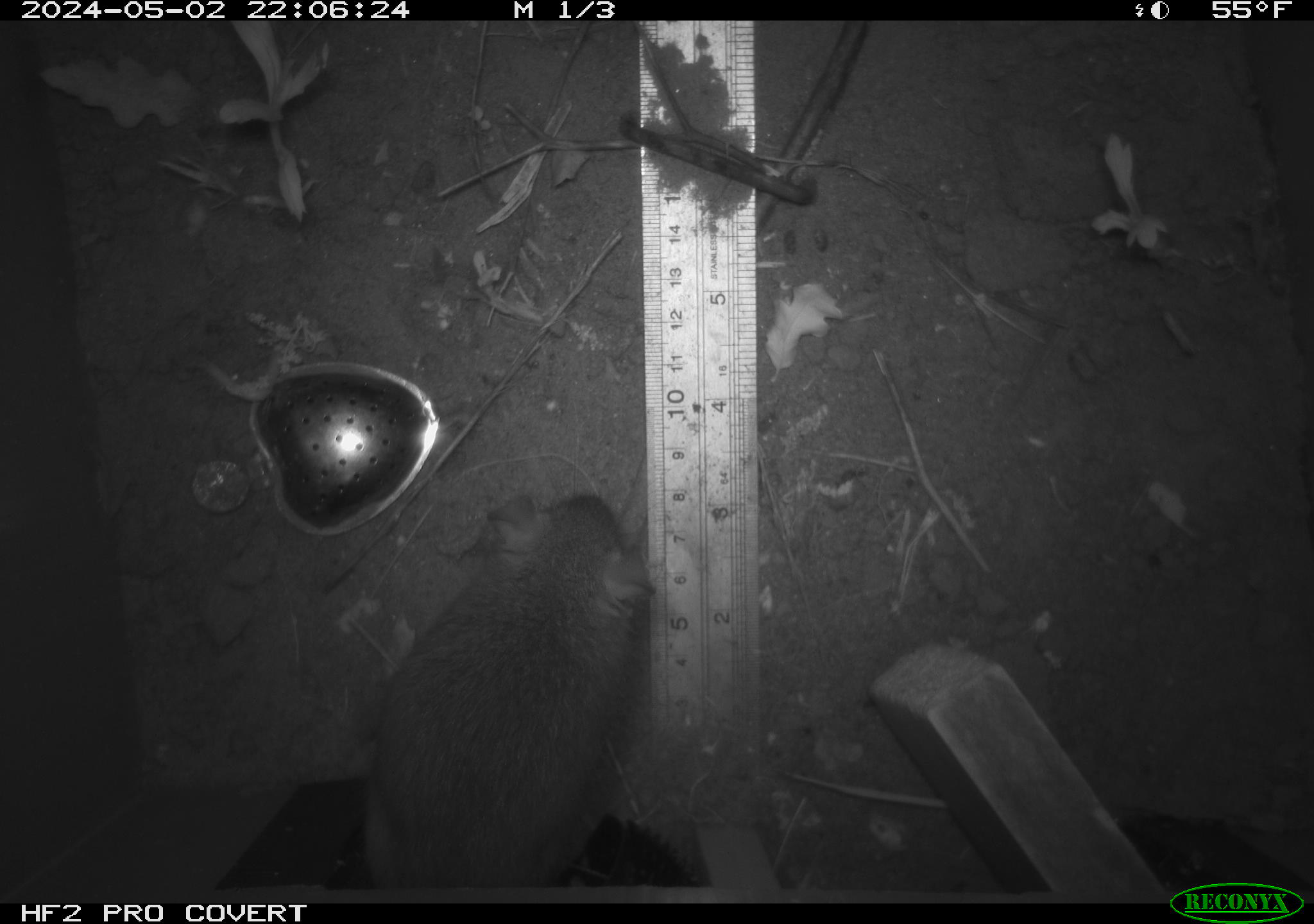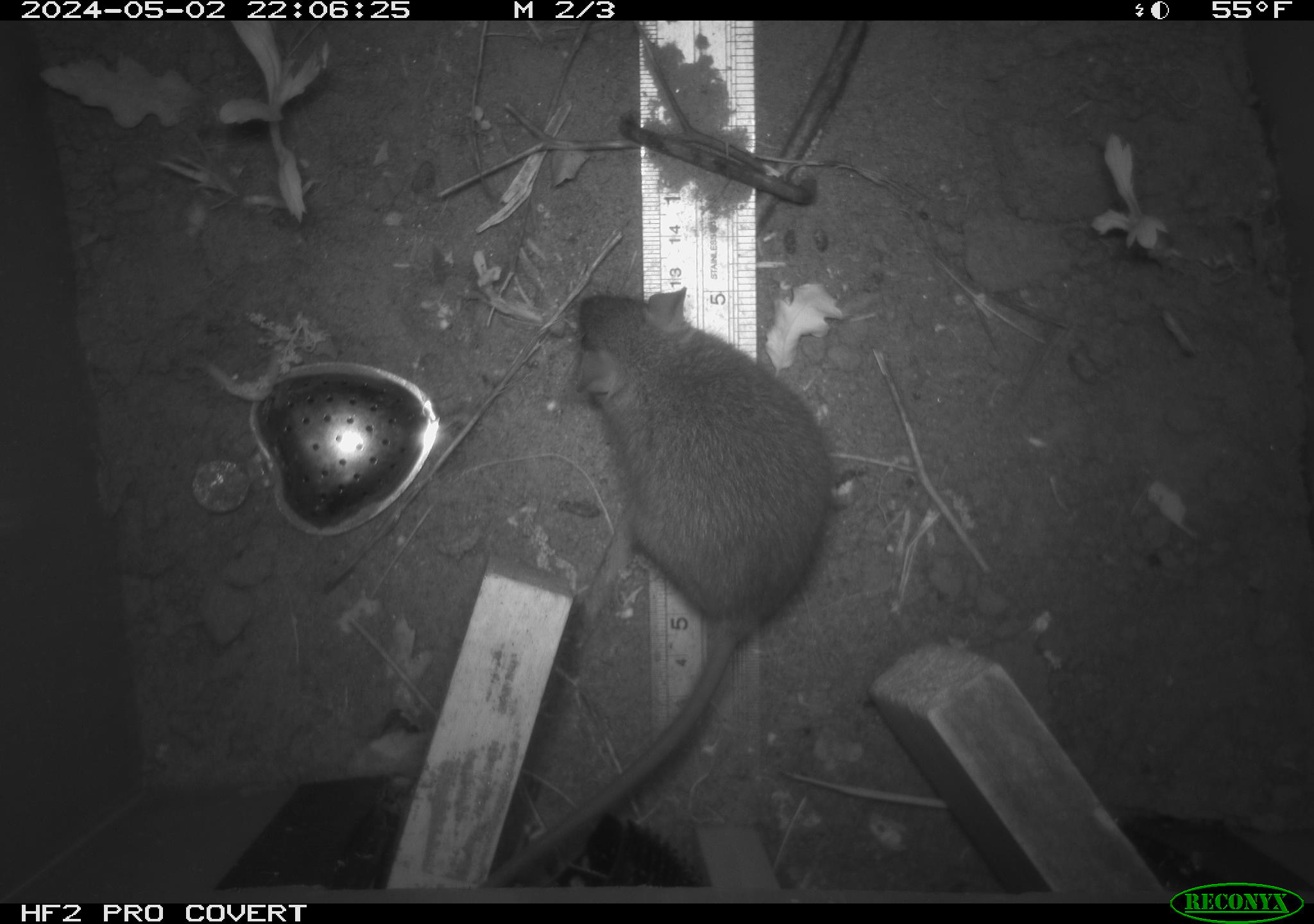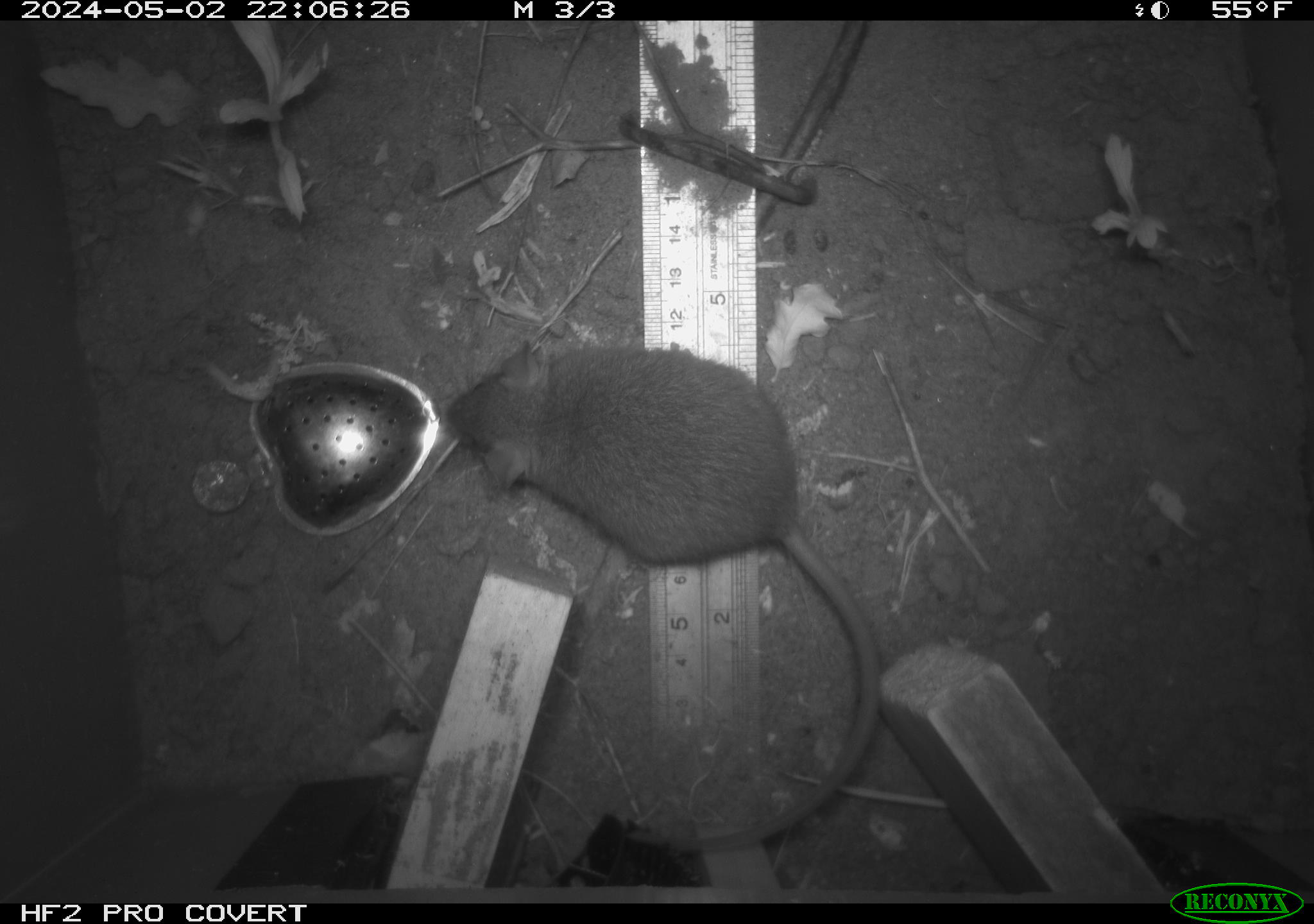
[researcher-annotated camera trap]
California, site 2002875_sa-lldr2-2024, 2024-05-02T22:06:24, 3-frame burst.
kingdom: Animalia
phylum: Chordata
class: Mammalia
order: Rodentia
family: Muridae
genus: Rattus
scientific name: Rattus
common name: rat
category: rattus species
Rattus species (rat) (Rattus).